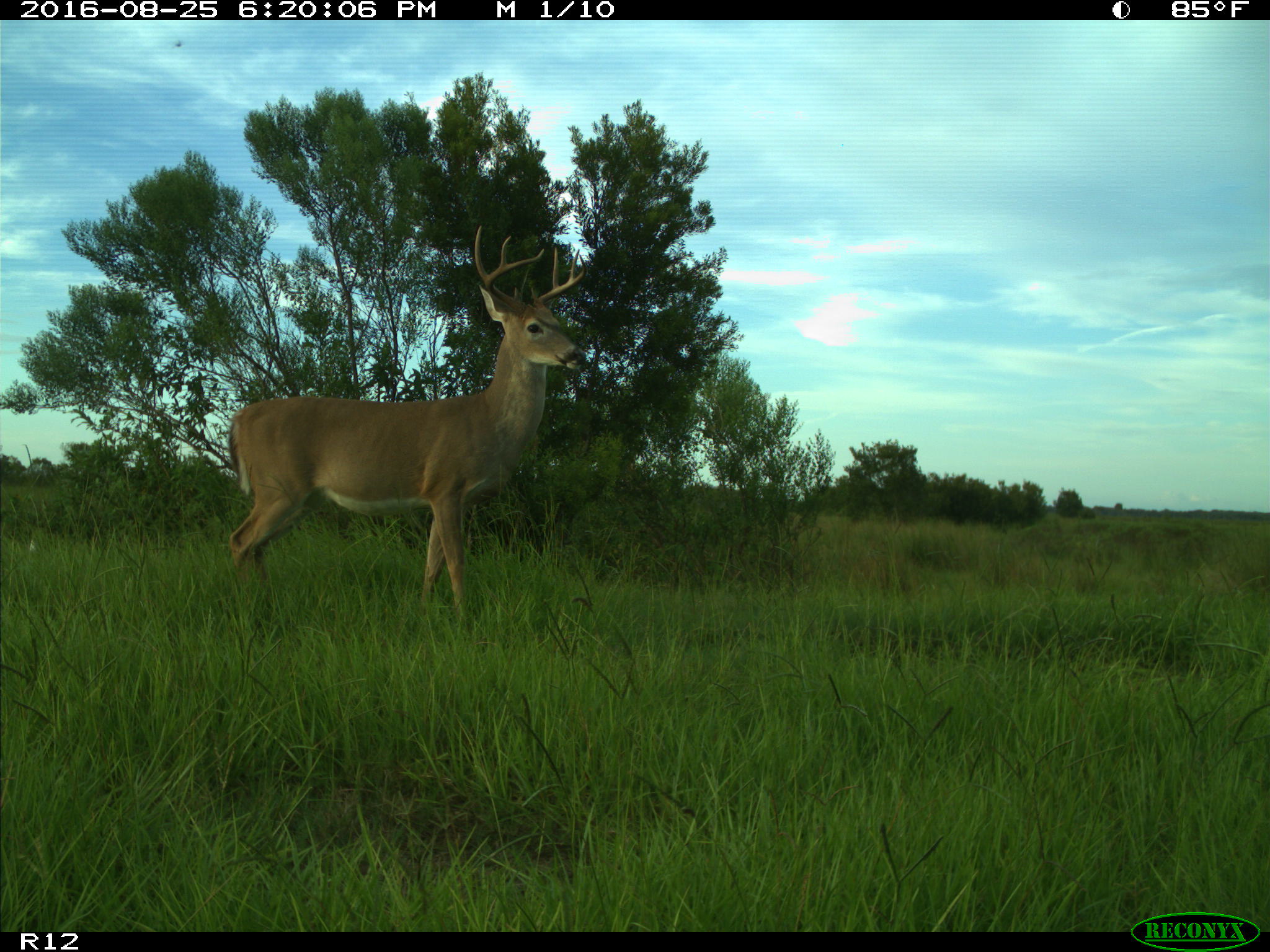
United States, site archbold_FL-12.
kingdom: Animalia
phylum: Chordata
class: Mammalia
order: Artiodactyla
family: Cervidae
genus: Odocoileus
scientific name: Odocoileus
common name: deer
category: unidentified deer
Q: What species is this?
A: Unidentified deer (deer) (Odocoileus).